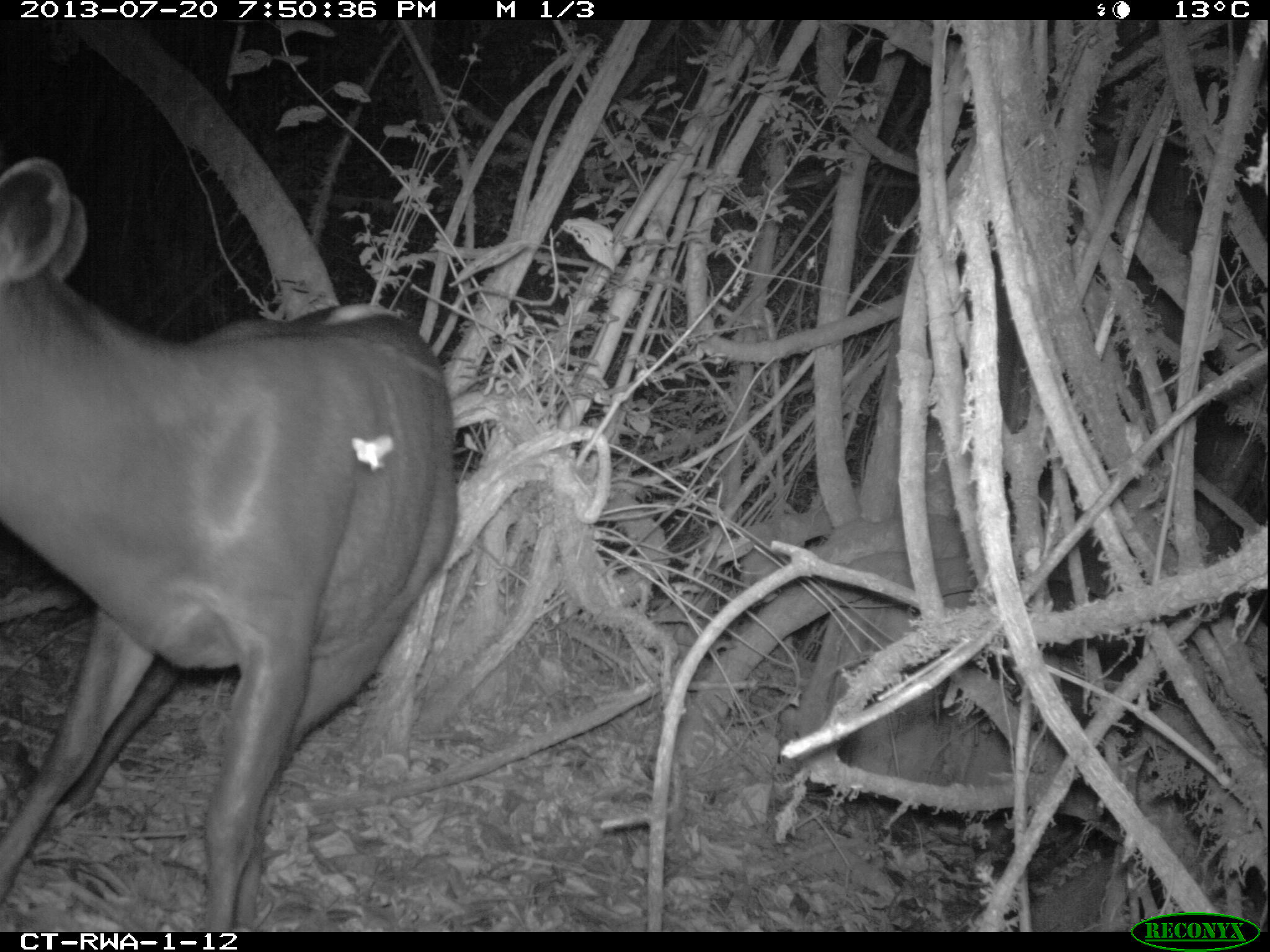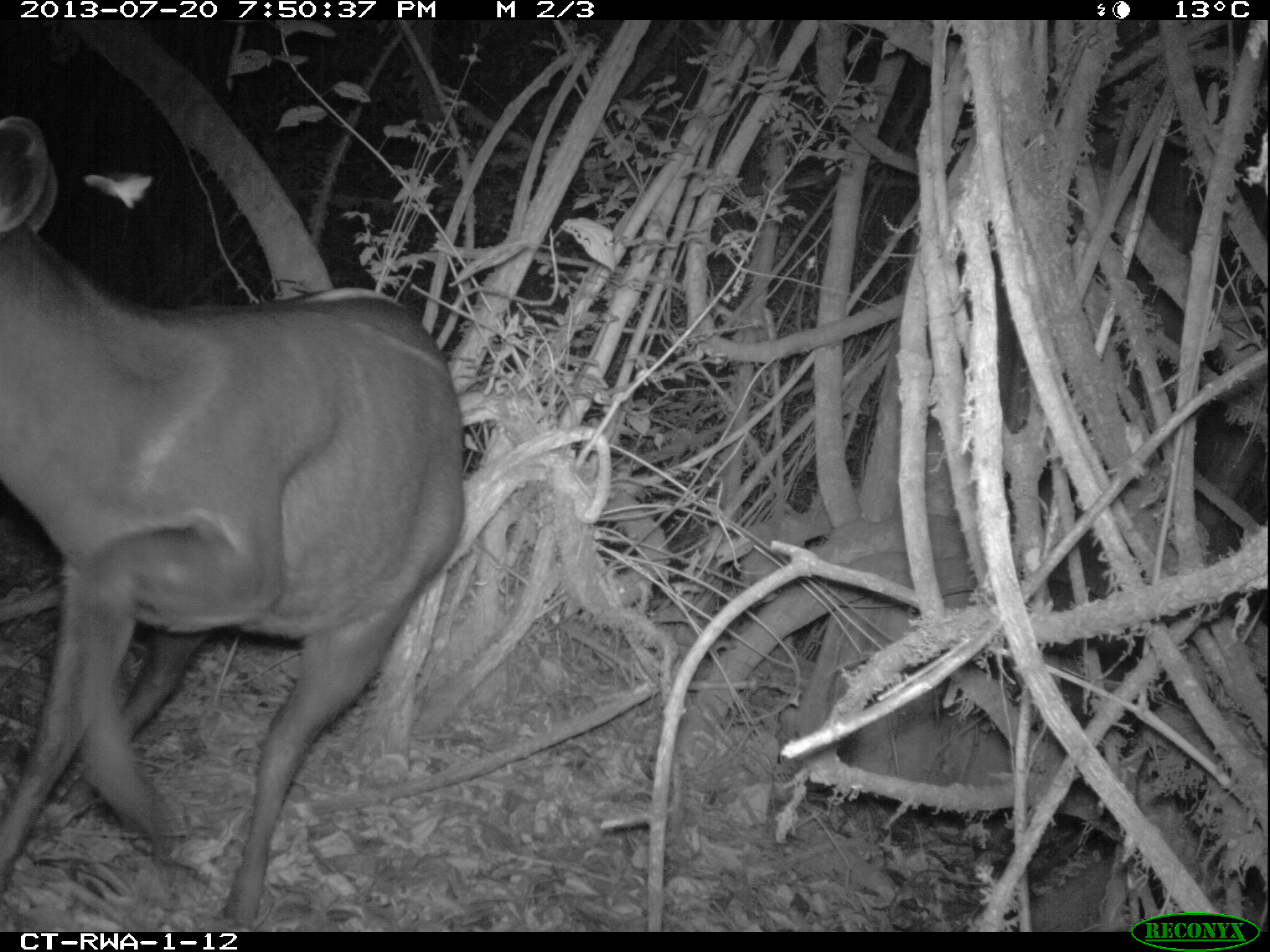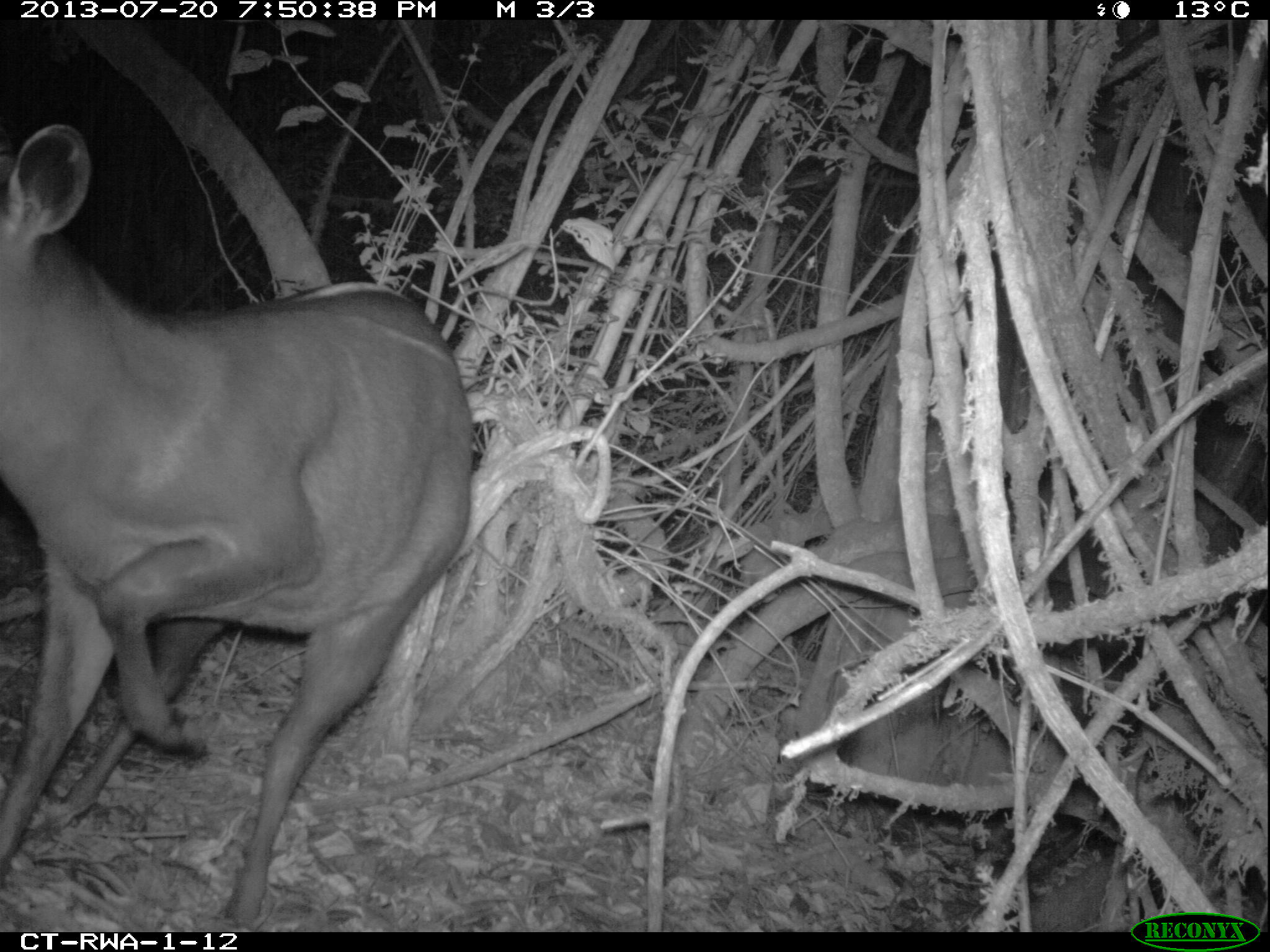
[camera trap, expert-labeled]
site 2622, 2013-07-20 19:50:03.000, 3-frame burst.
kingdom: Animalia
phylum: Chordata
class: Mammalia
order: Artiodactyla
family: Bovidae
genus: Cephalophus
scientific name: Cephalophus silvicultor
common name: light-backed duiker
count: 1